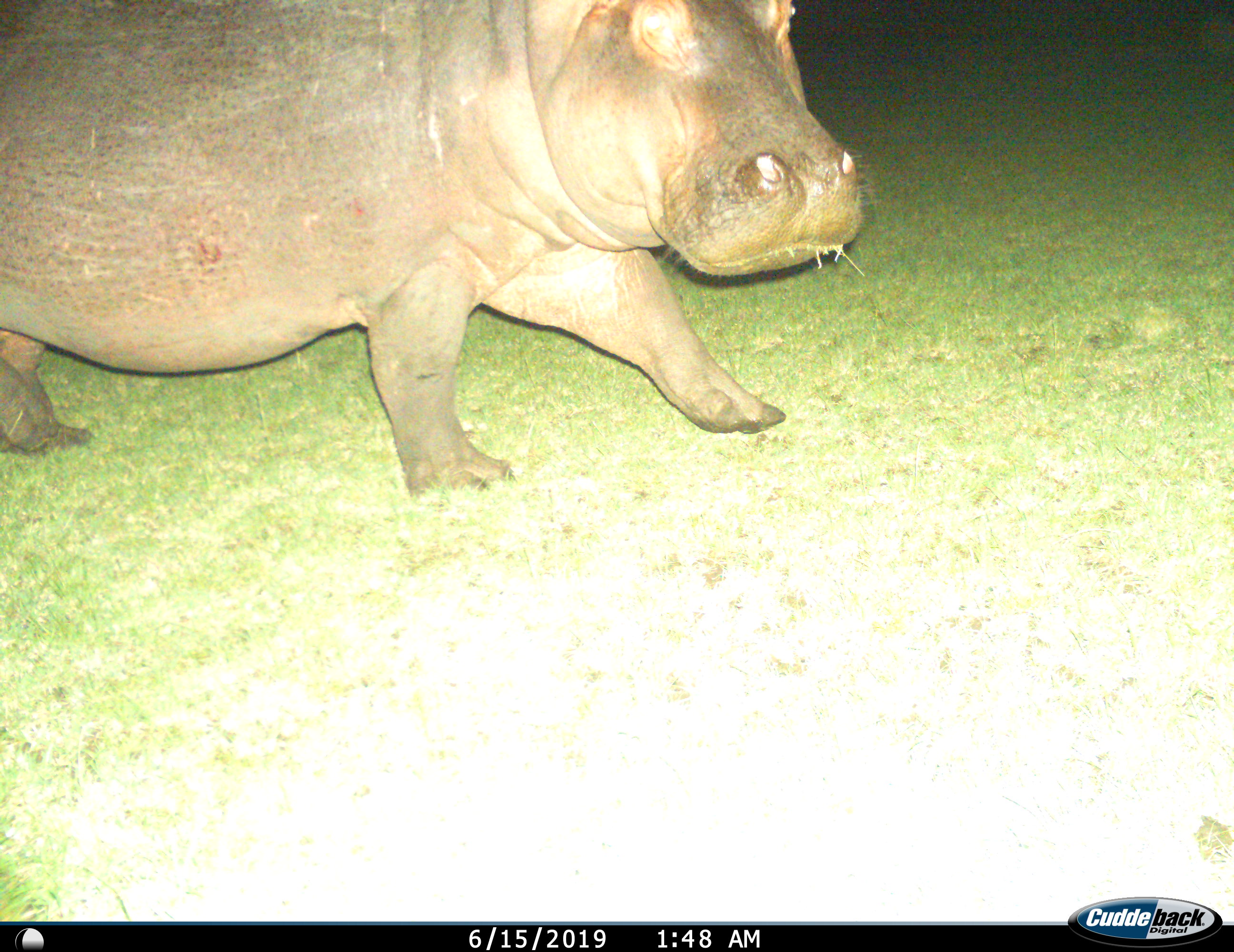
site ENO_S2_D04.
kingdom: Animalia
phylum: Chordata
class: Mammalia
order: Artiodactyla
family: Hippopotamidae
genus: Hippopotamus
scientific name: Hippopotamus amphibius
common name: hippopotamus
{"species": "hippopotamus (Hippopotamus amphibius)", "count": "1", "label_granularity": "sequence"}